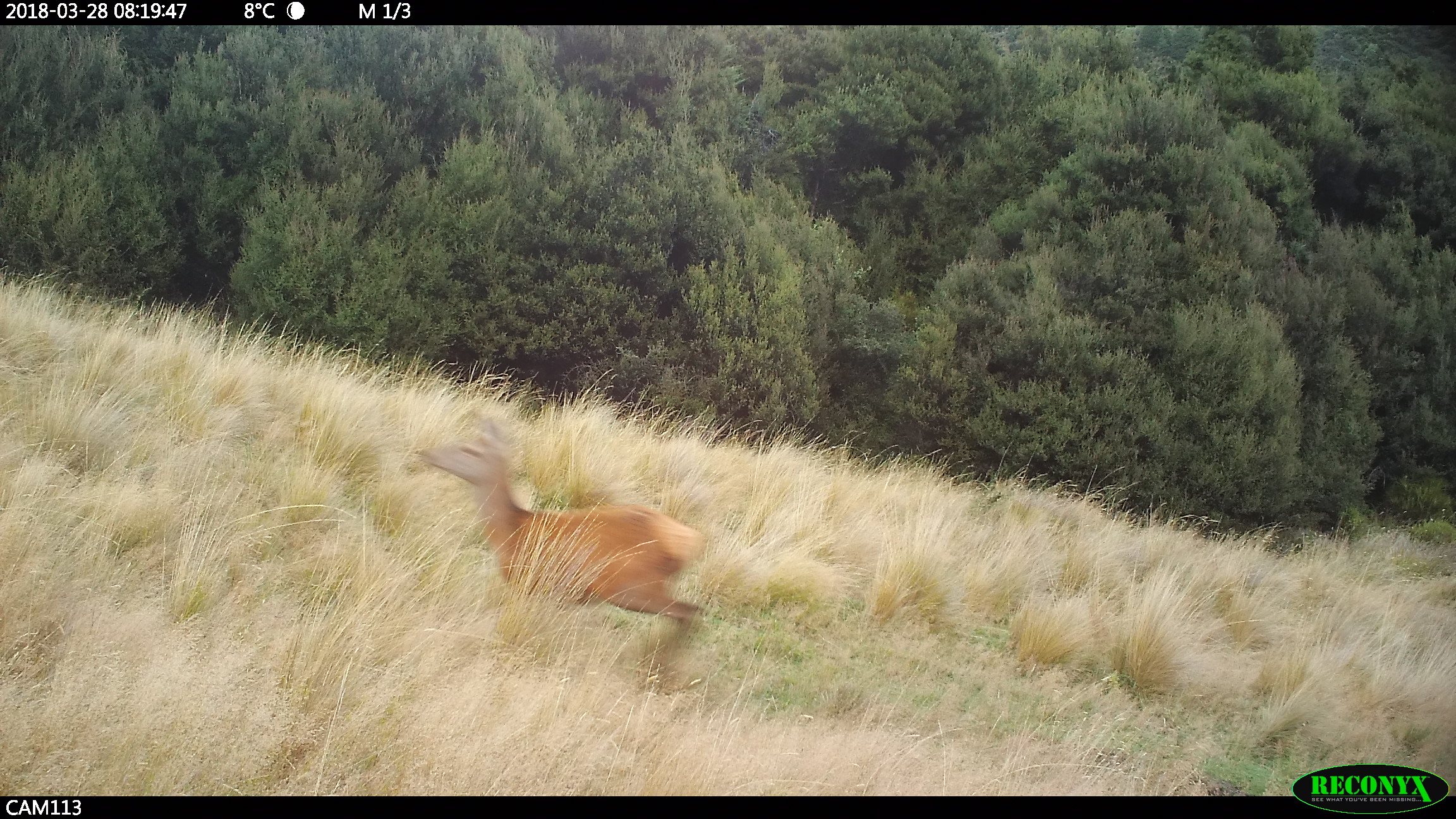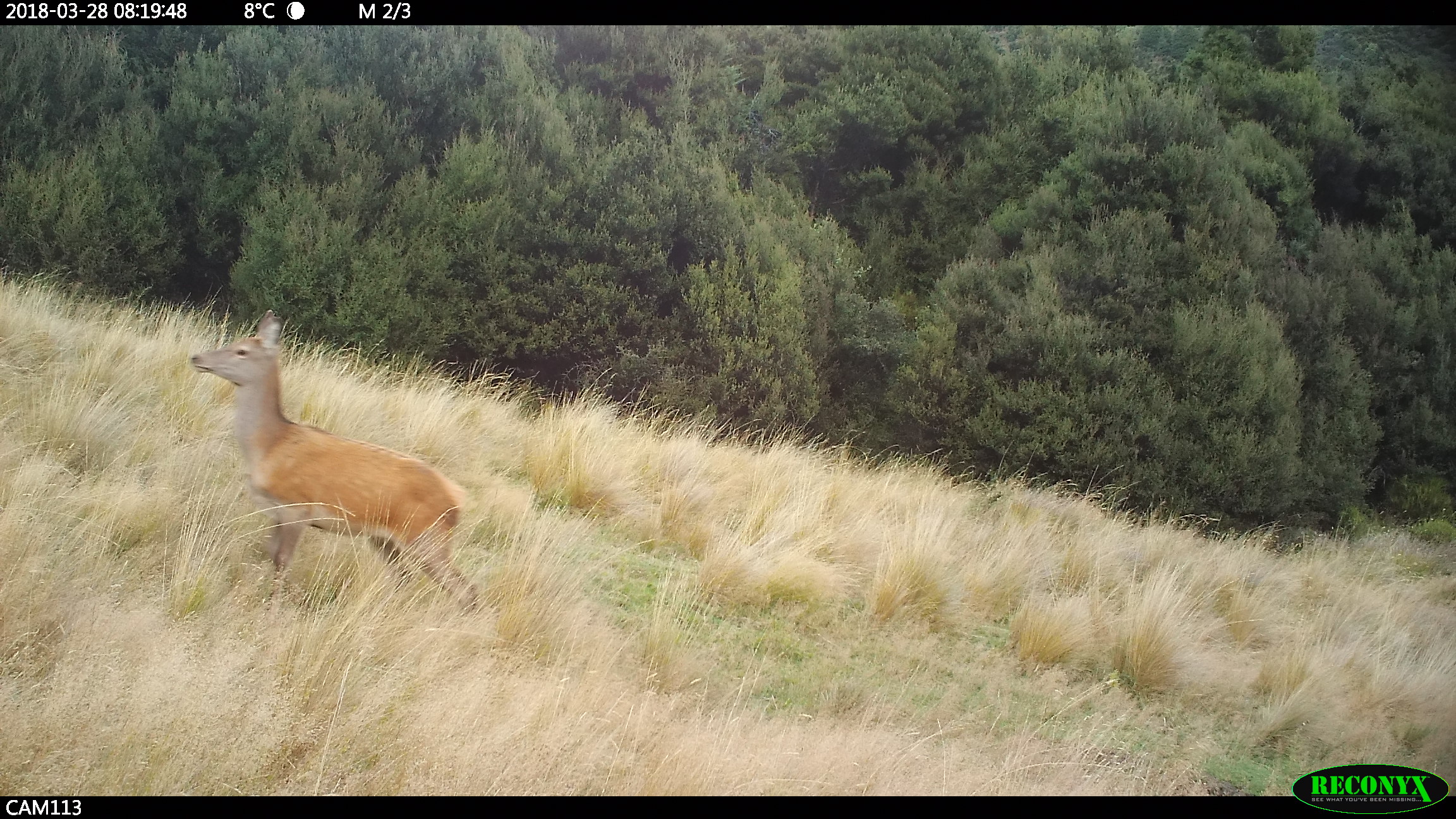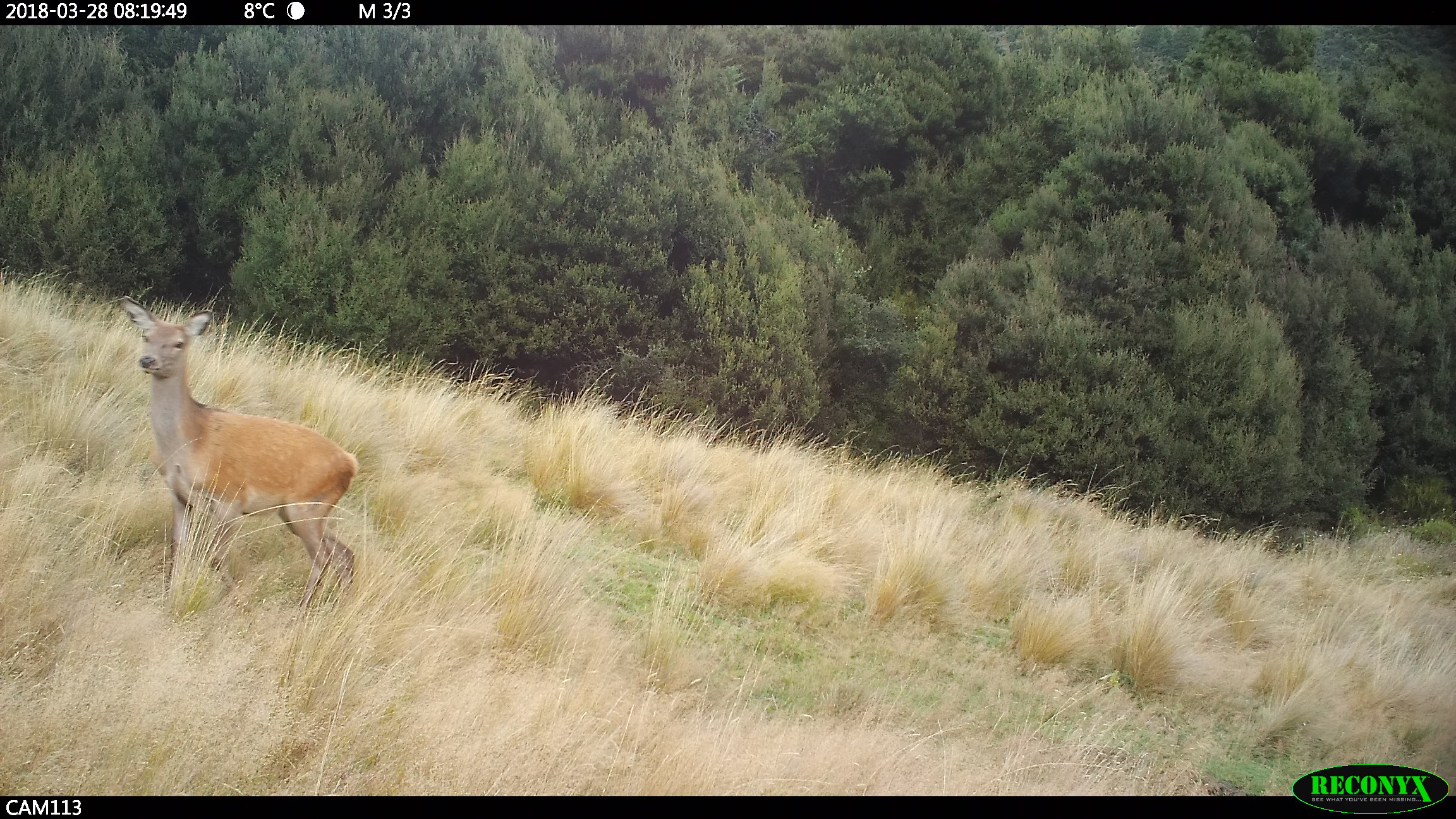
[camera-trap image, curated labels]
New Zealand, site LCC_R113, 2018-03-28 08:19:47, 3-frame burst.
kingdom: Animalia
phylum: Chordata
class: Mammalia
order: Artiodactyla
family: Cervidae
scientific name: Cervidae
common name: deer